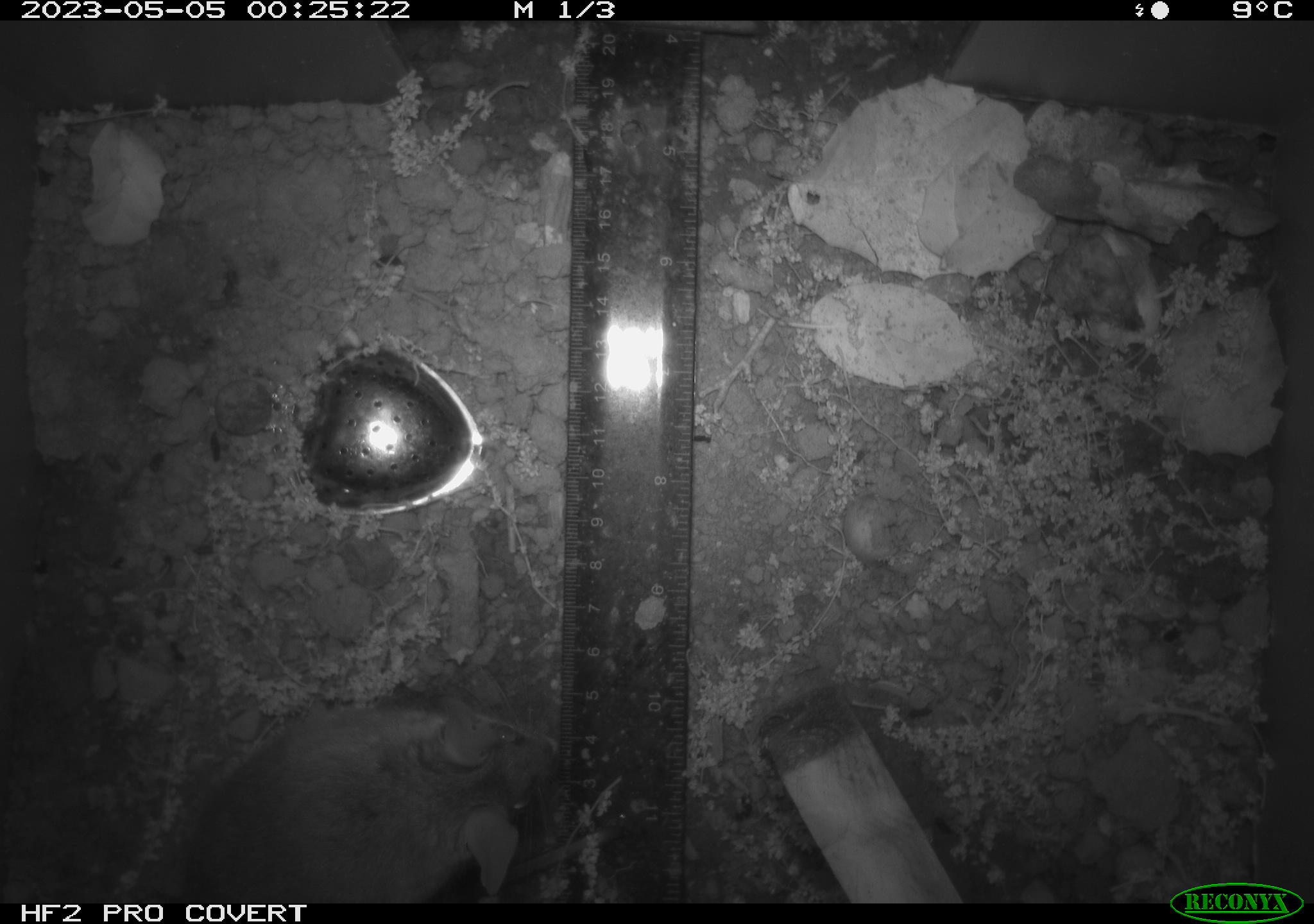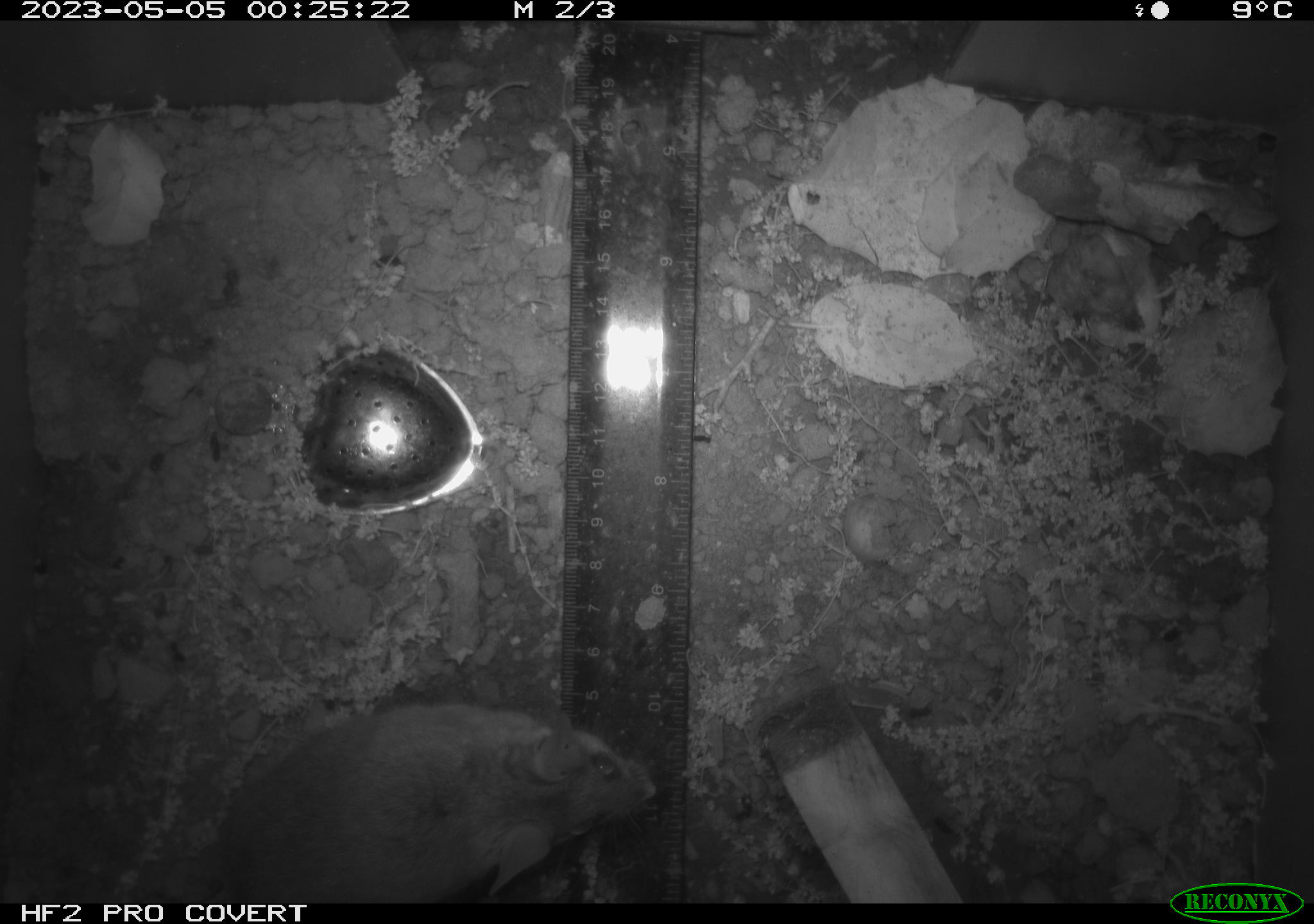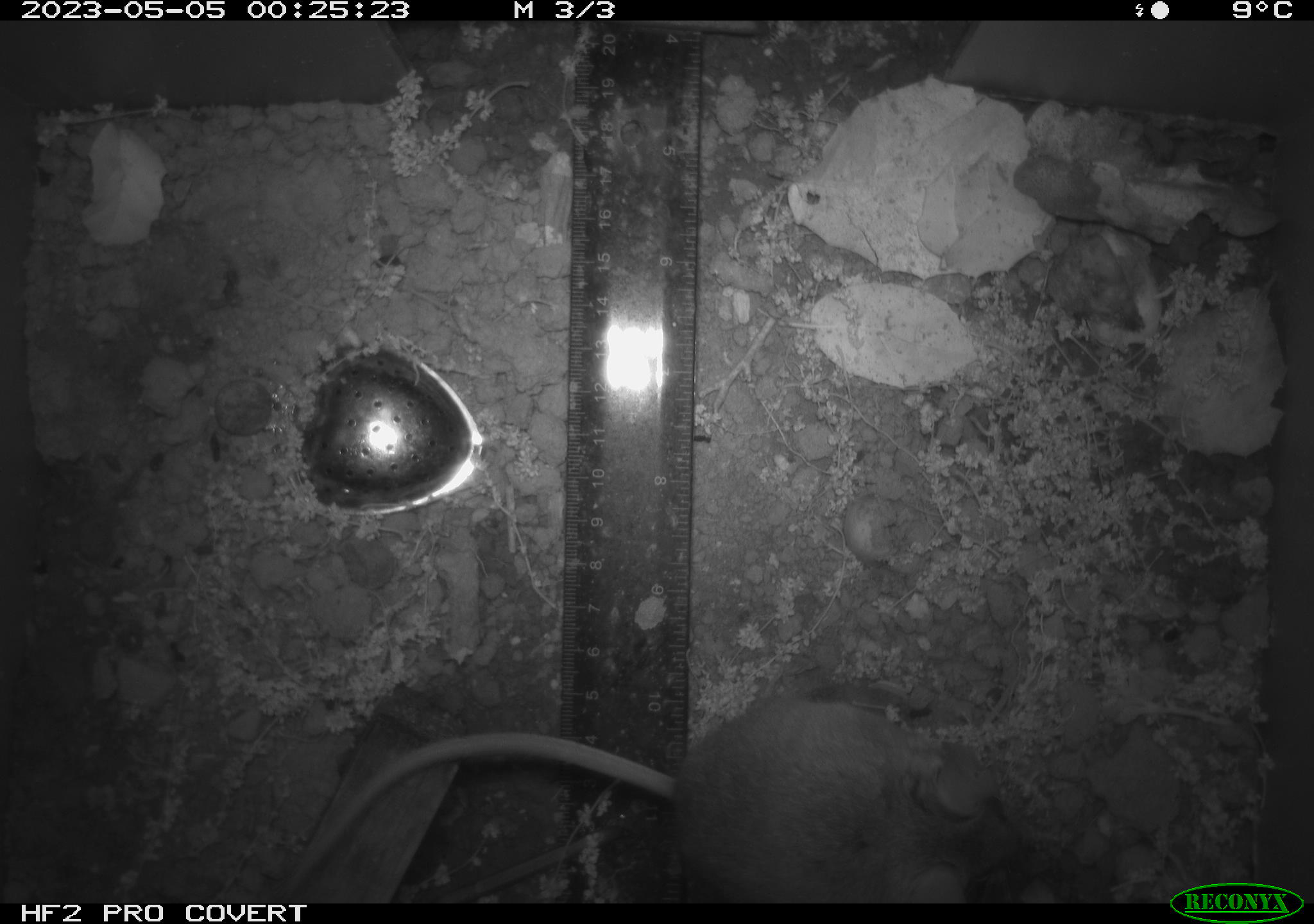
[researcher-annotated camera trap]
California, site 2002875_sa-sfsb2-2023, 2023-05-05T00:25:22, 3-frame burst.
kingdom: Animalia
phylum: Chordata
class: Mammalia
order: Rodentia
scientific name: Rodentia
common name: mouse species